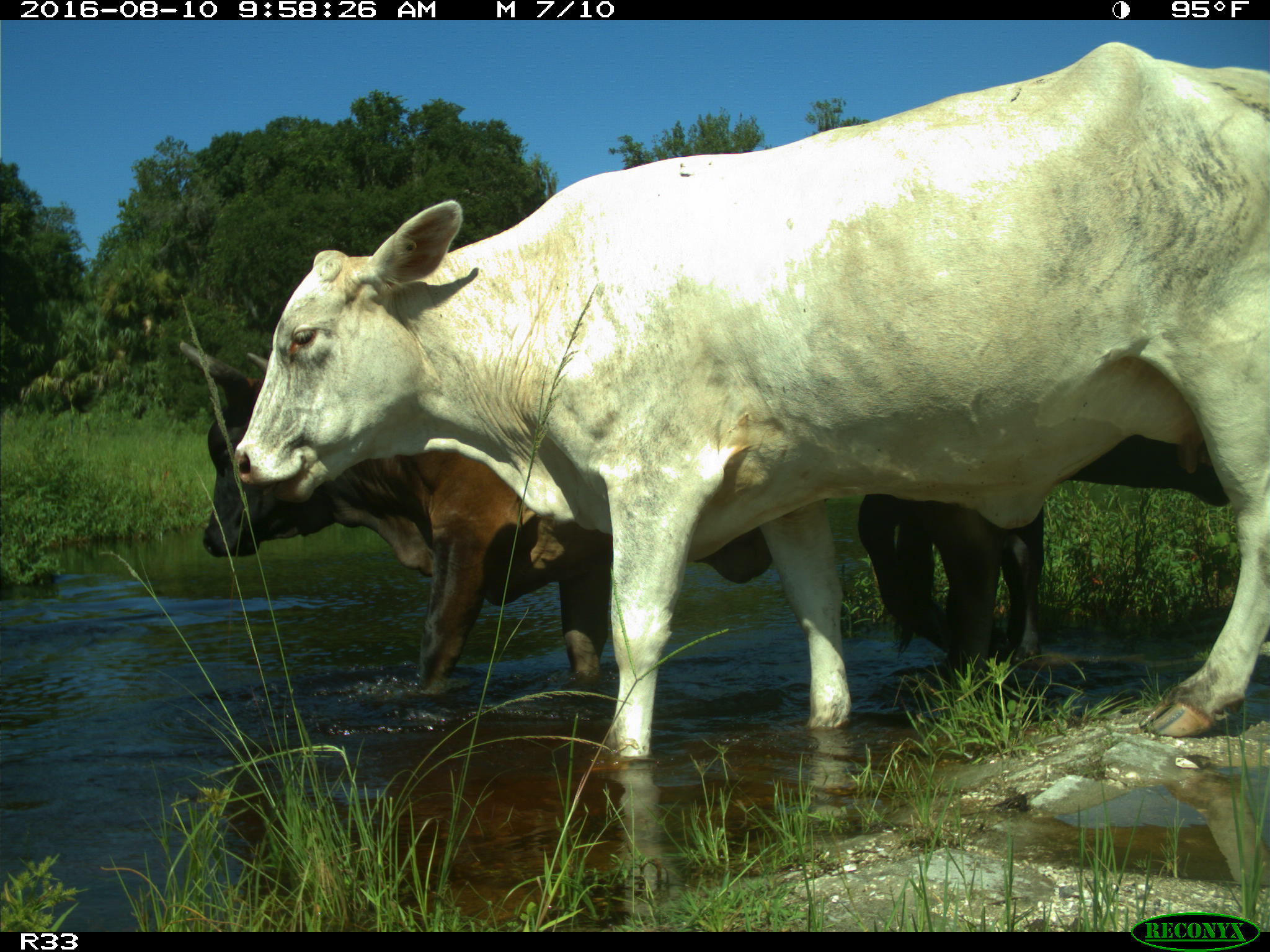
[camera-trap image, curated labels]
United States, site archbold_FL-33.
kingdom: Animalia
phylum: Chordata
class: Mammalia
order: Artiodactyla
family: Bovidae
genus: Bos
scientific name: Bos taurus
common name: domestic cow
Bos taurus (domestic cow).